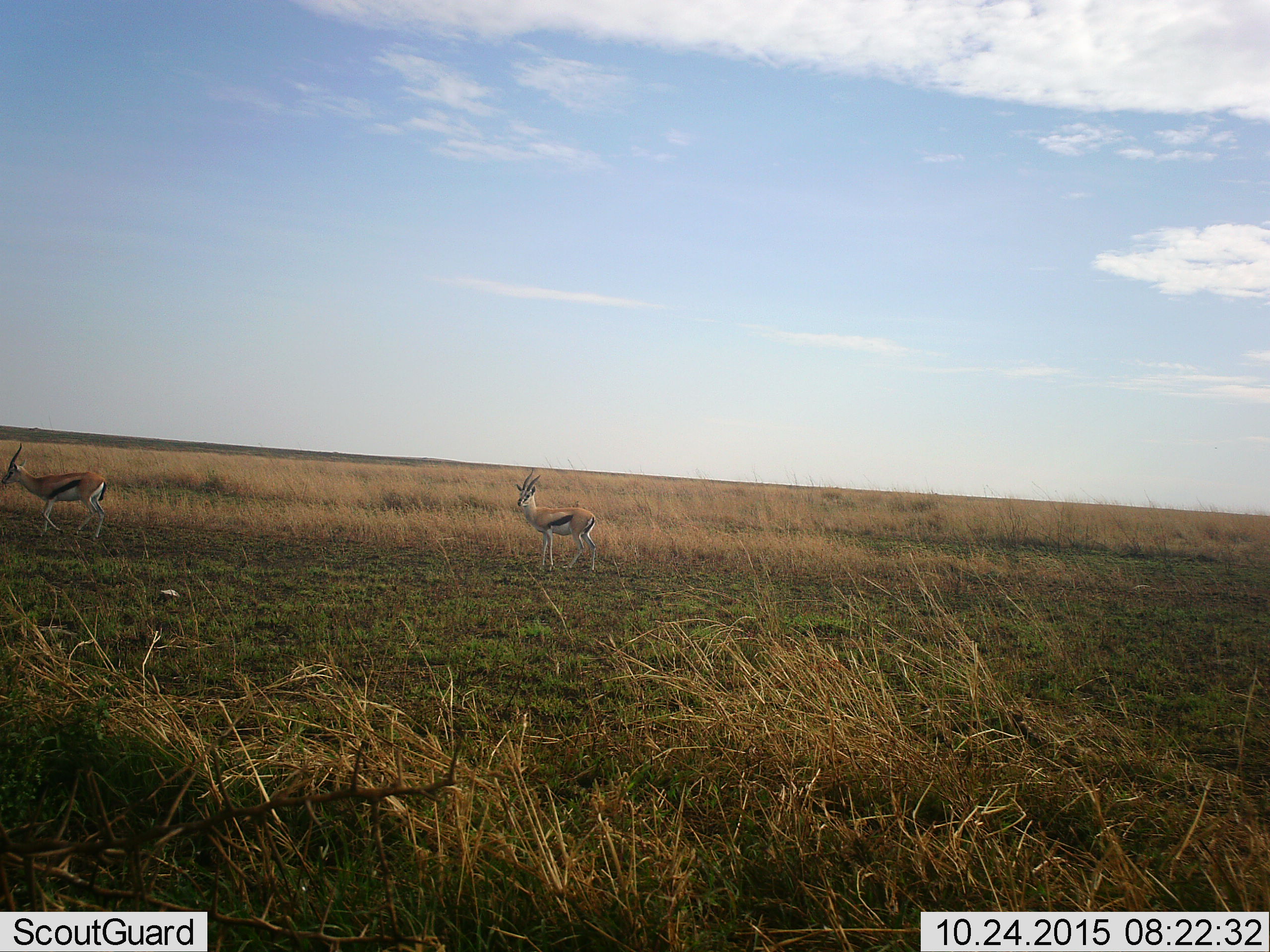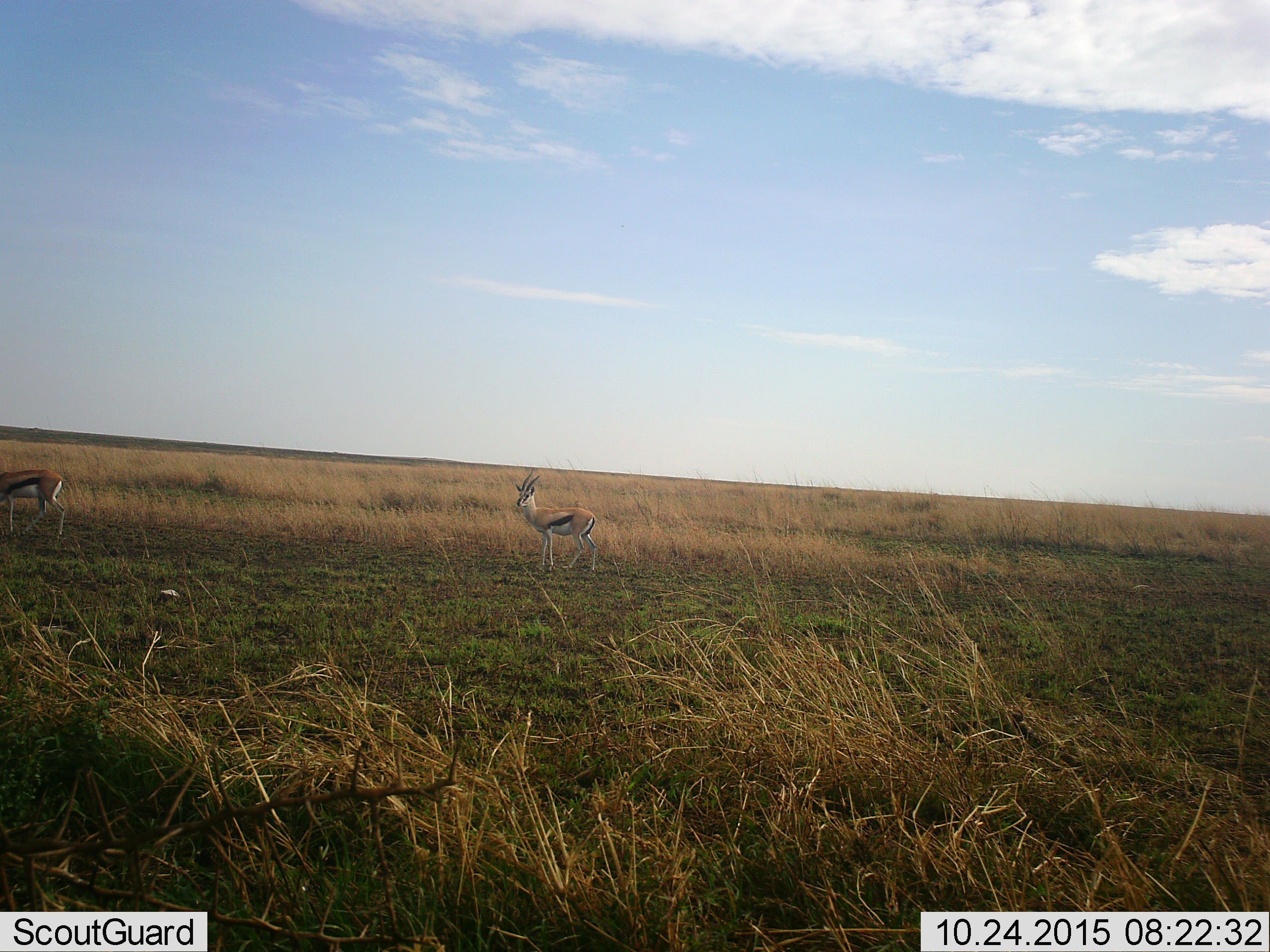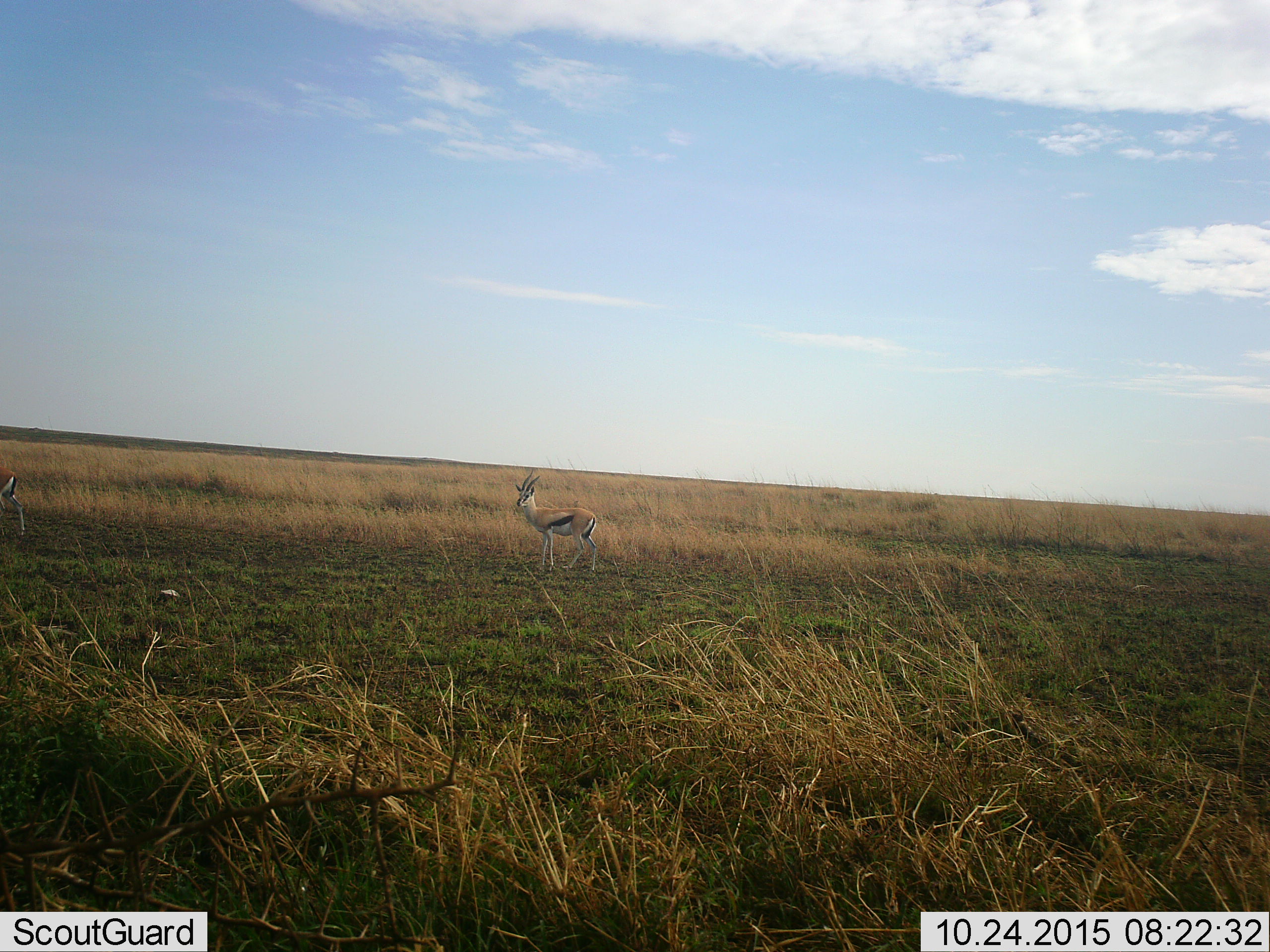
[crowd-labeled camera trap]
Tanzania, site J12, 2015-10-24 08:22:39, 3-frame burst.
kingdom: Animalia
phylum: Chordata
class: Mammalia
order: Artiodactyla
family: Bovidae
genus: Eudorcas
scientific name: Eudorcas thomsonii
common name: thomson's gazelle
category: gazellethomsons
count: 2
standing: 89%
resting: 0%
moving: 89%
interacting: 0%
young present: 0%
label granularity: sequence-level